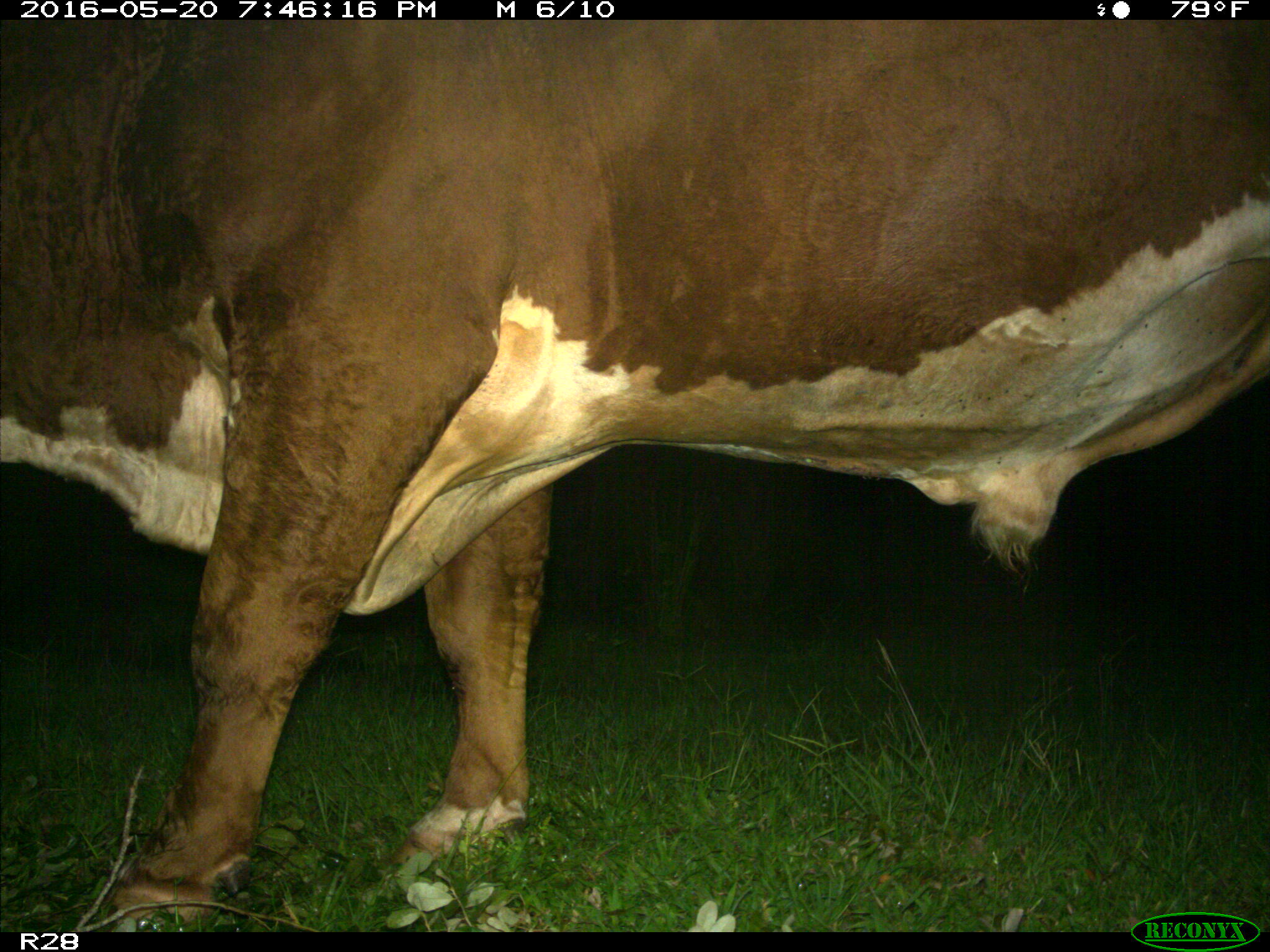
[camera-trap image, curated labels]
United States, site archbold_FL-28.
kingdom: Animalia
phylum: Chordata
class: Mammalia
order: Artiodactyla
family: Bovidae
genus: Bos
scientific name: Bos taurus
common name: domestic cow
Bos taurus (domestic cow).